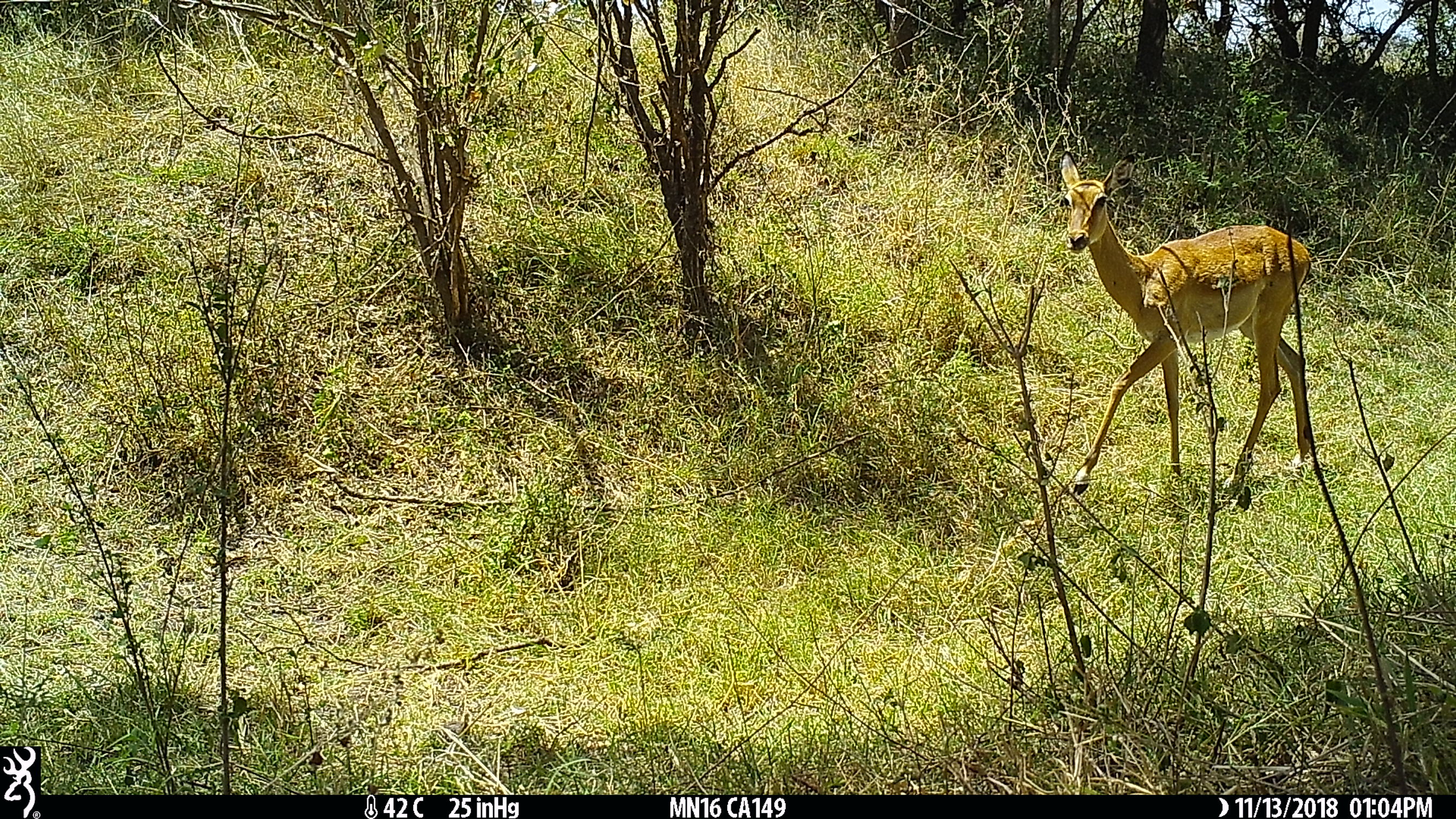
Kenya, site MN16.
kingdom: Animalia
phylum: Chordata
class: Mammalia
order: Artiodactyla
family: Bovidae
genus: Aepyceros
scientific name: Aepyceros melampus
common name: impala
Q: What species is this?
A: Impala (Aepyceros melampus).